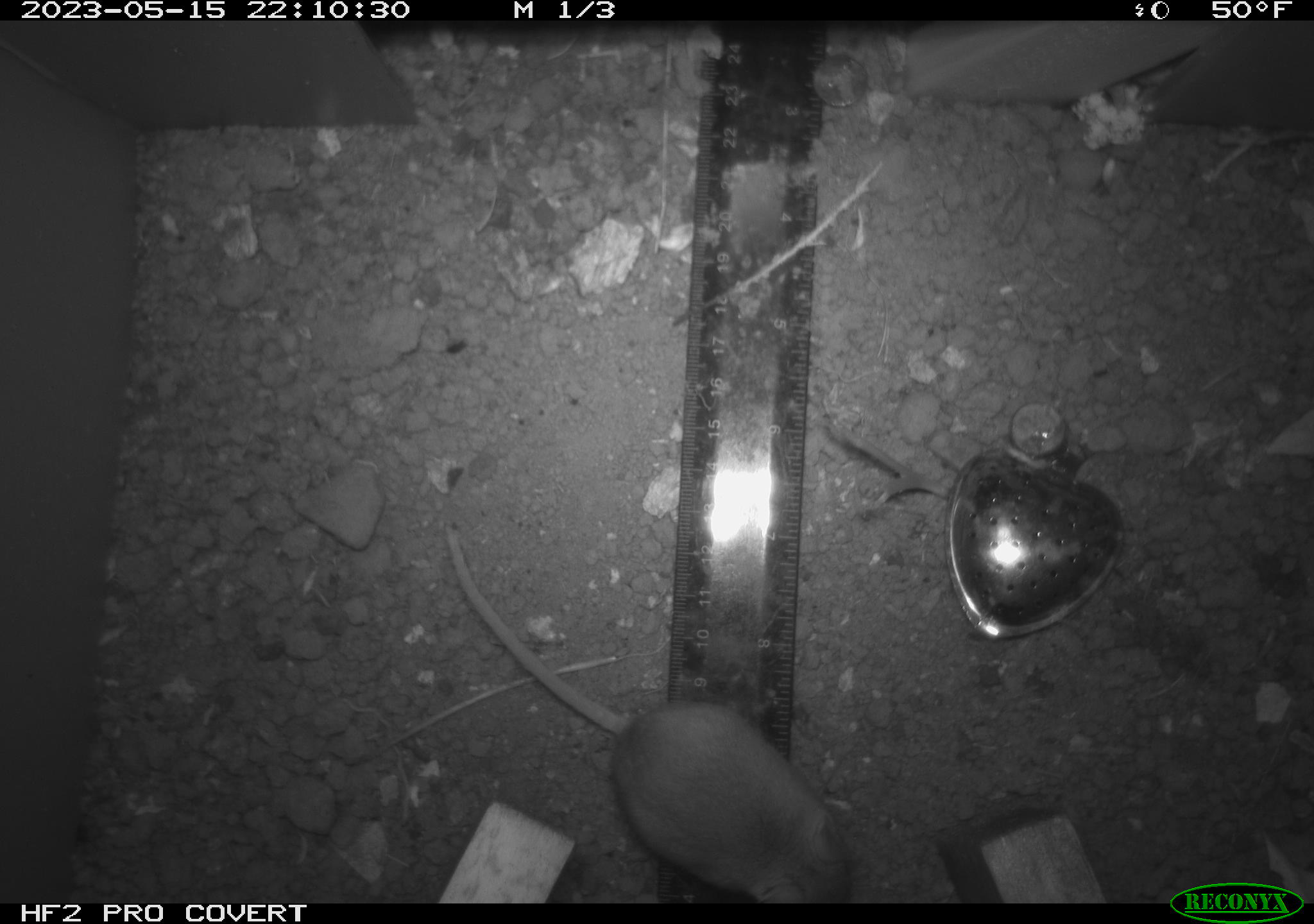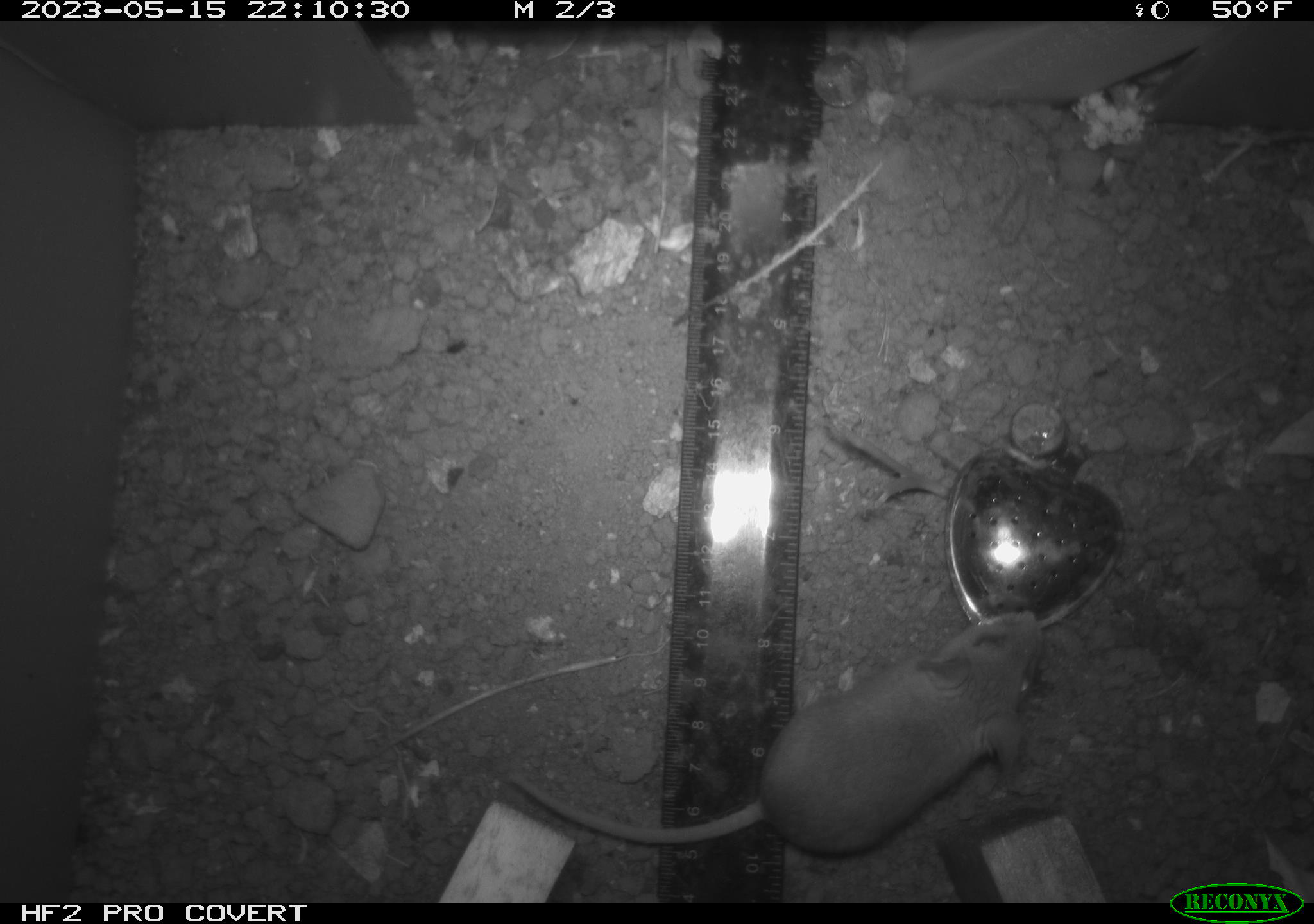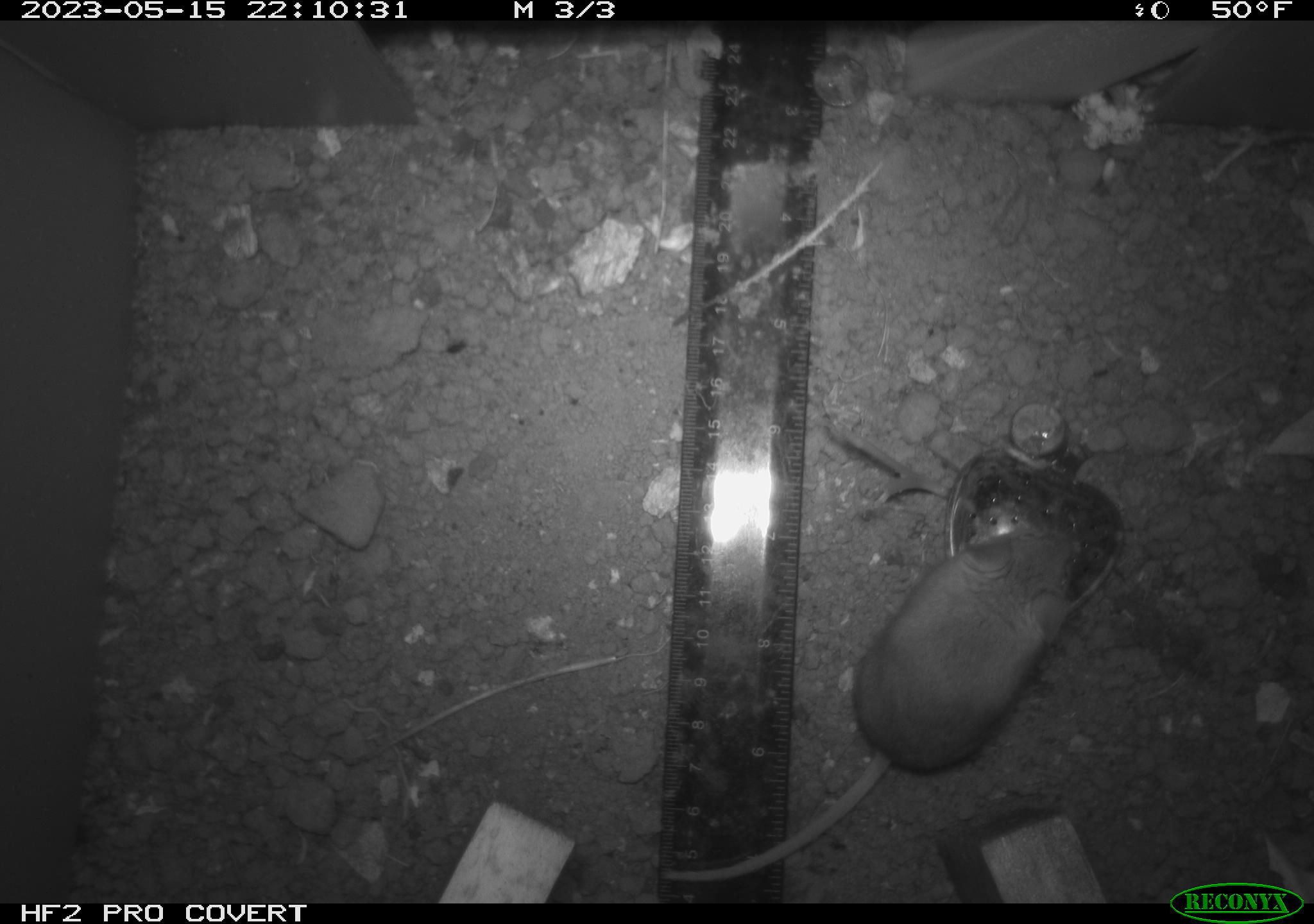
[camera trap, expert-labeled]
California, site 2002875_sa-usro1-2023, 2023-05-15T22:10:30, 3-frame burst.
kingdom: Animalia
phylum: Chordata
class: Mammalia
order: Rodentia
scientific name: Rodentia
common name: mouse species